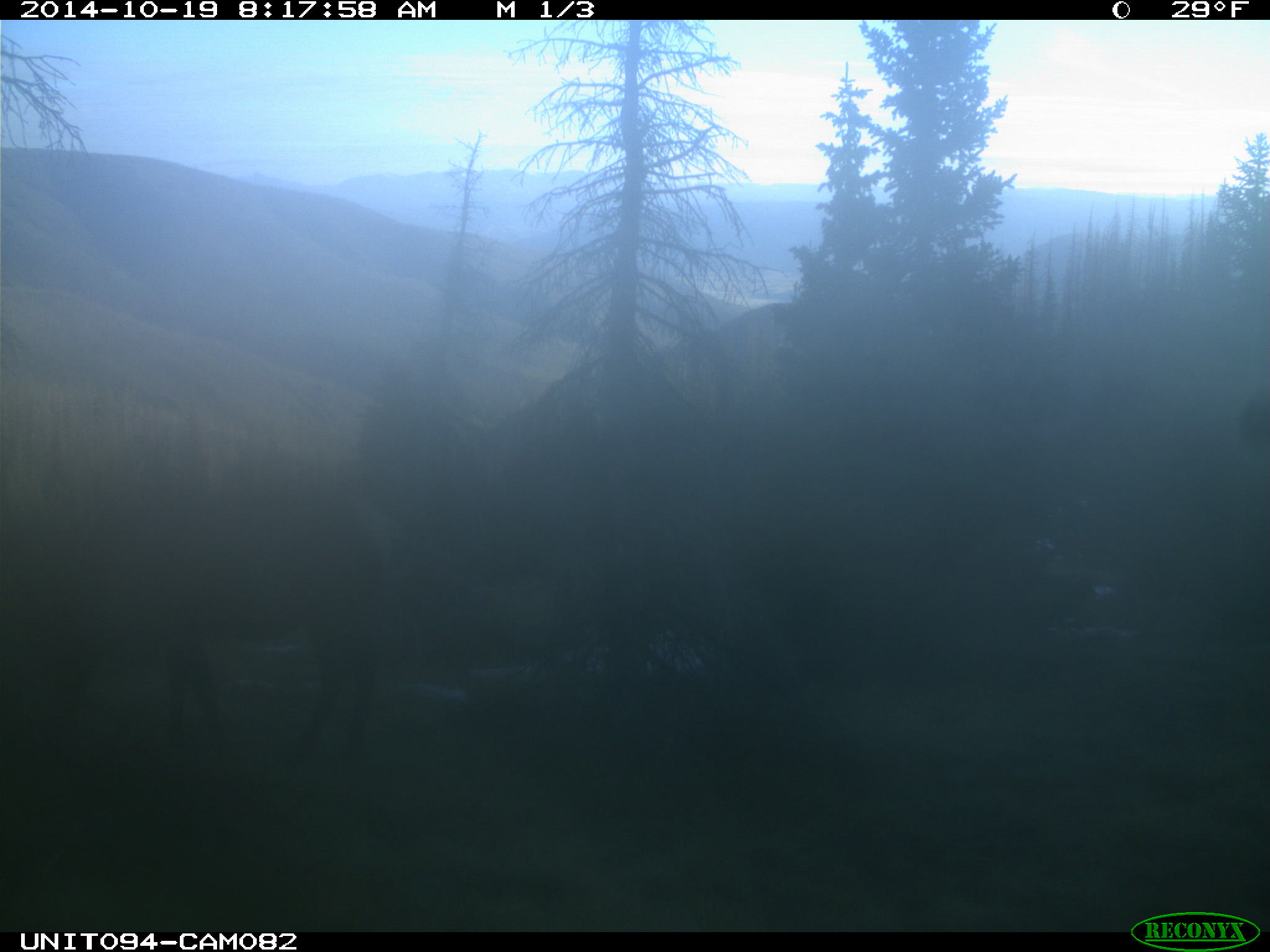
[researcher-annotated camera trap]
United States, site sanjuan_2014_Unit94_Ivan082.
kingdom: Animalia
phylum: Chordata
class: Mammalia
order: Artiodactyla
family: Cervidae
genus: Cervus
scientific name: Cervus elaphus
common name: red deer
Cervus elaphus (red deer).